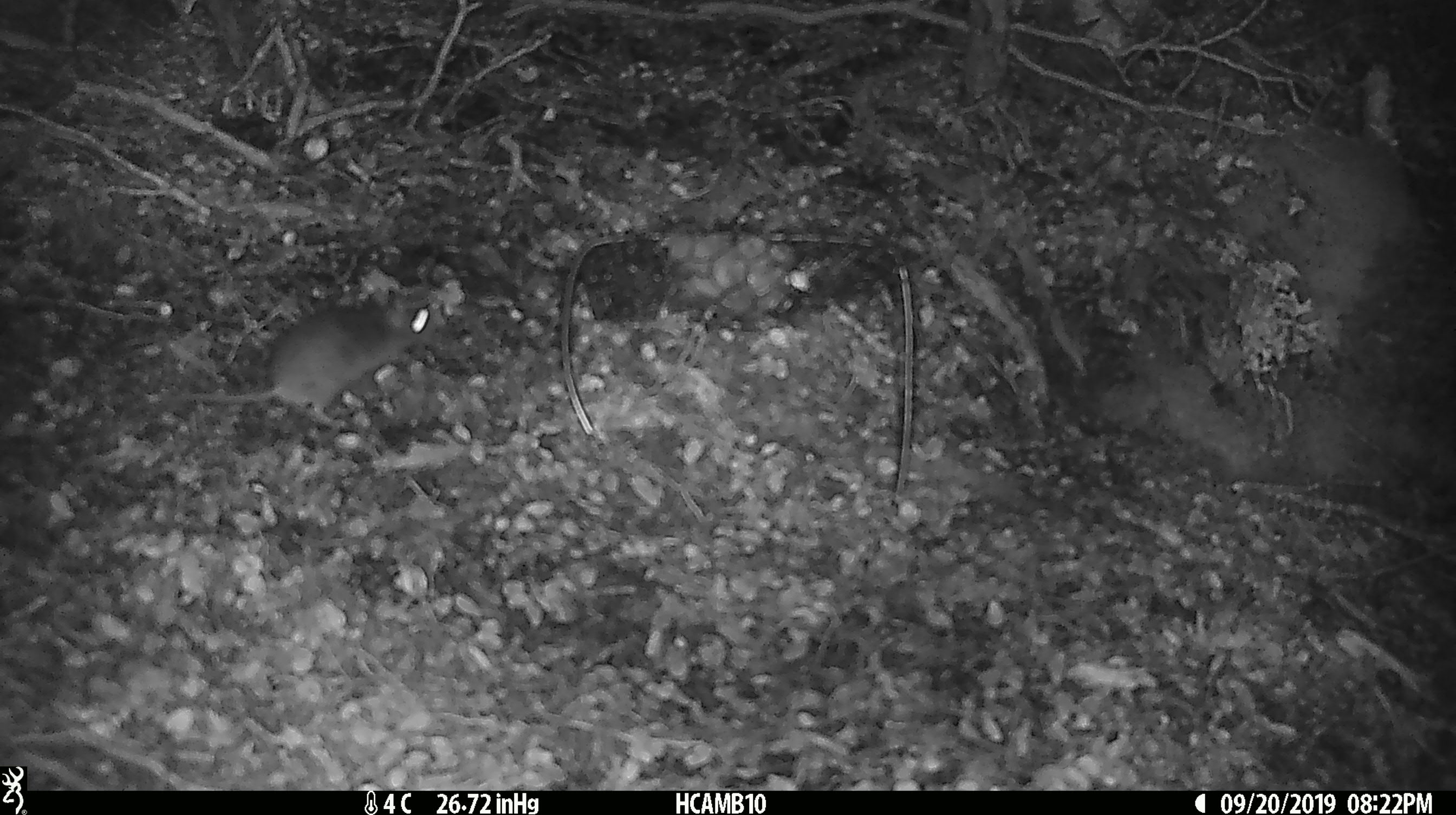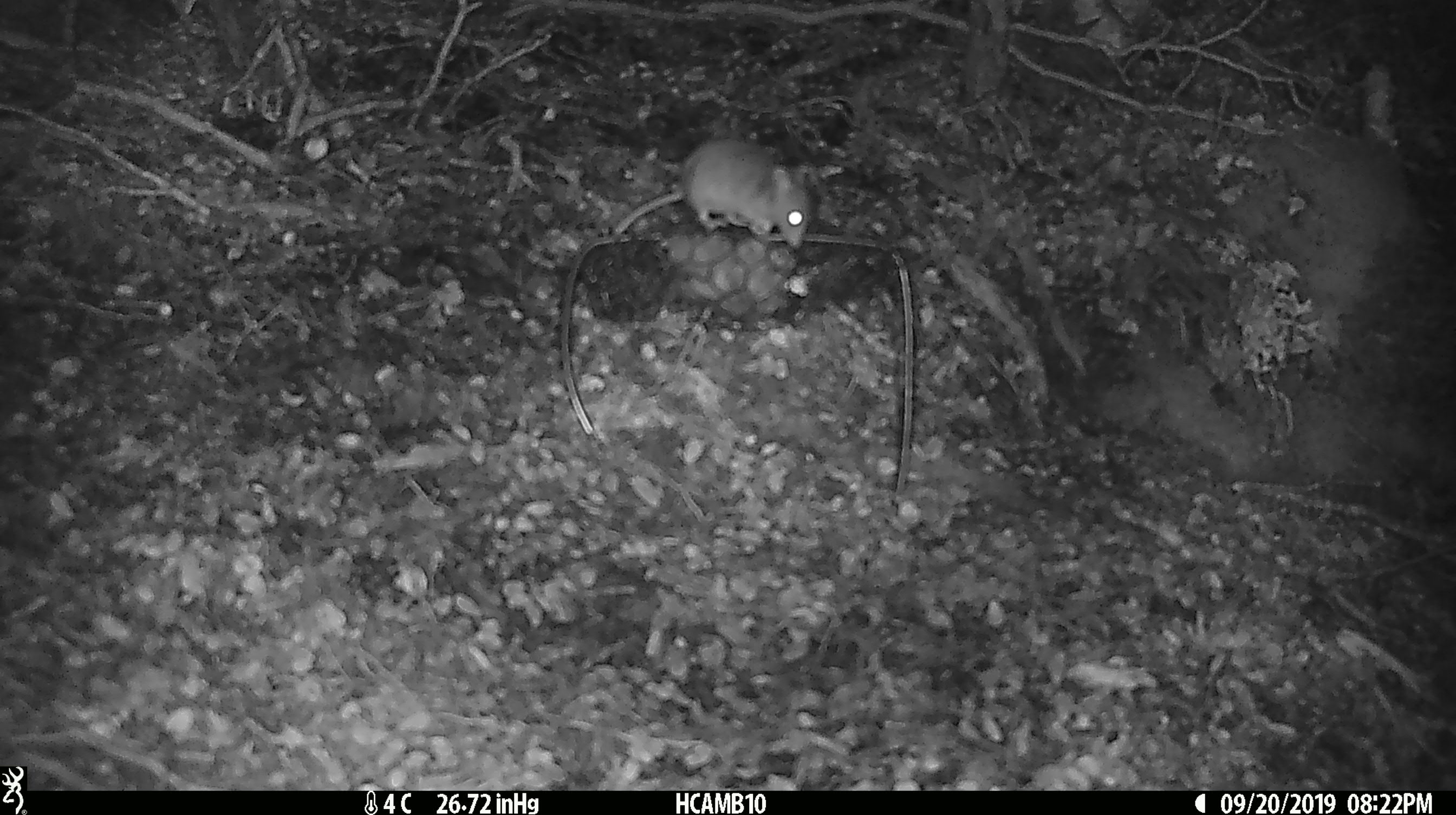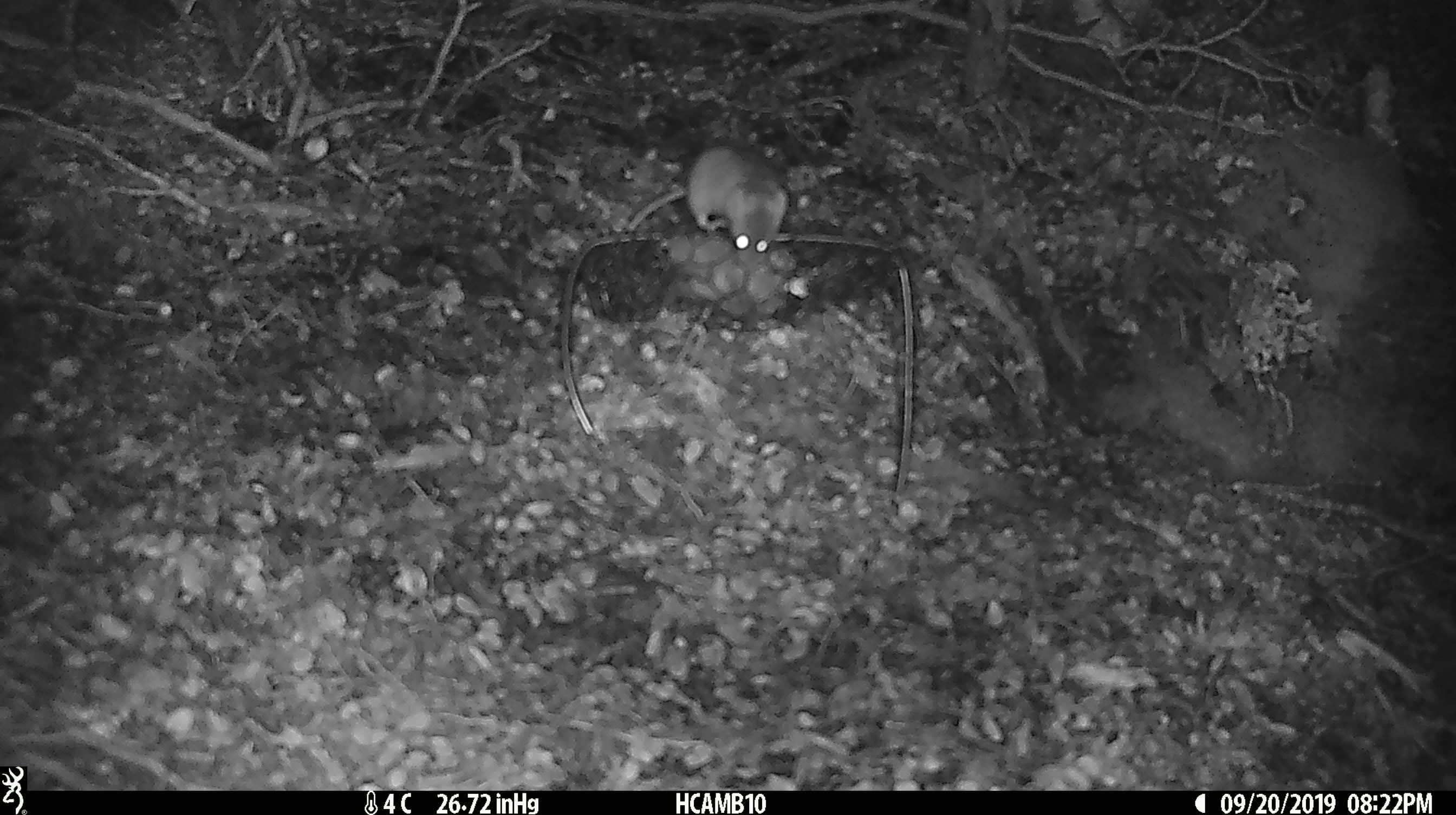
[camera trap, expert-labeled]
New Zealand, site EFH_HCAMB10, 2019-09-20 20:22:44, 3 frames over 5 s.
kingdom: Animalia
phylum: Chordata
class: Mammalia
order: Rodentia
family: Muridae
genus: Mus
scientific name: Mus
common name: mouse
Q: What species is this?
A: Mouse (Mus).